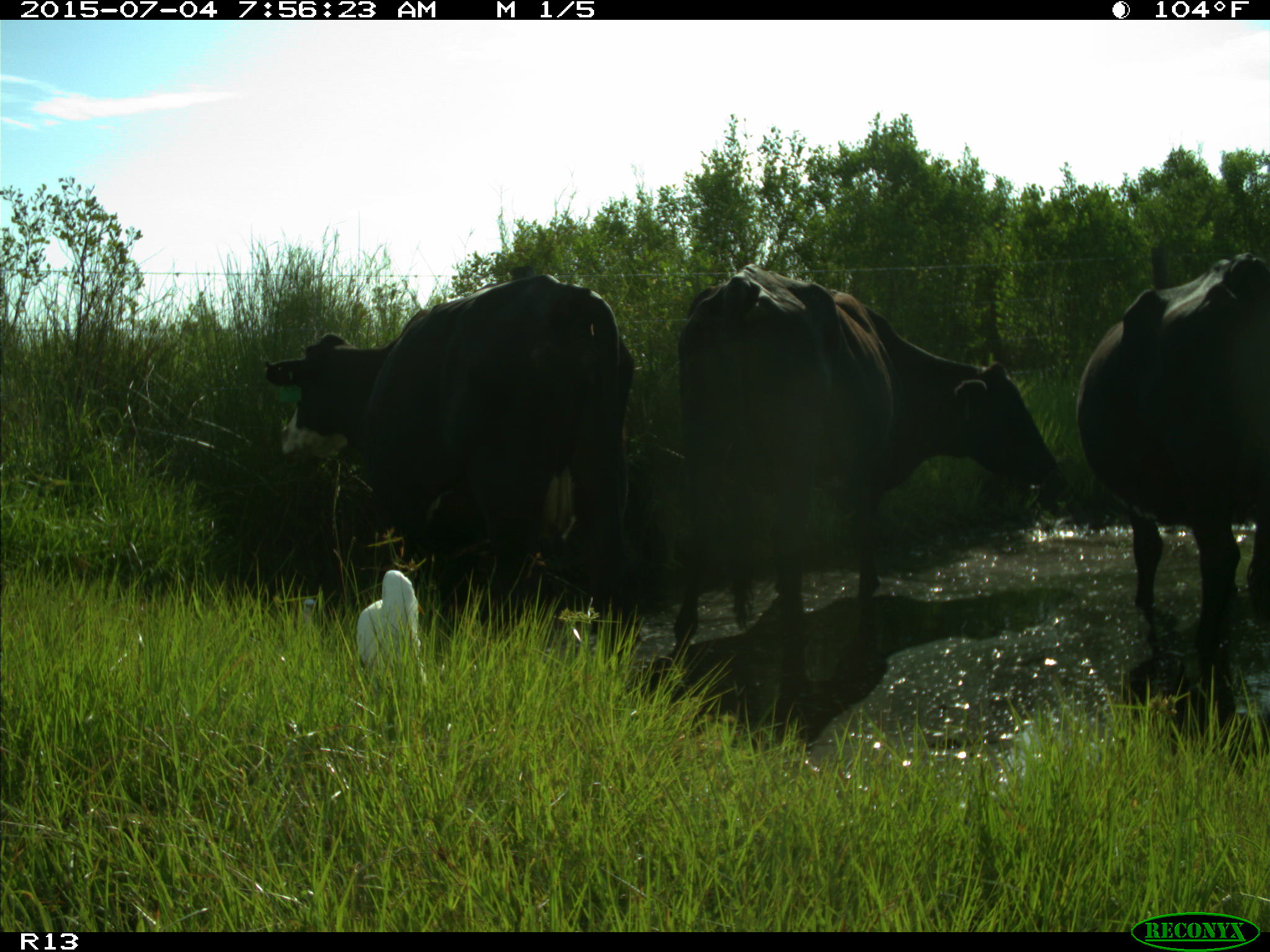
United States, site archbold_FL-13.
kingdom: Animalia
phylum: Chordata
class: Mammalia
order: Artiodactyla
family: Bovidae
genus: Bos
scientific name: Bos taurus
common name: domestic cow